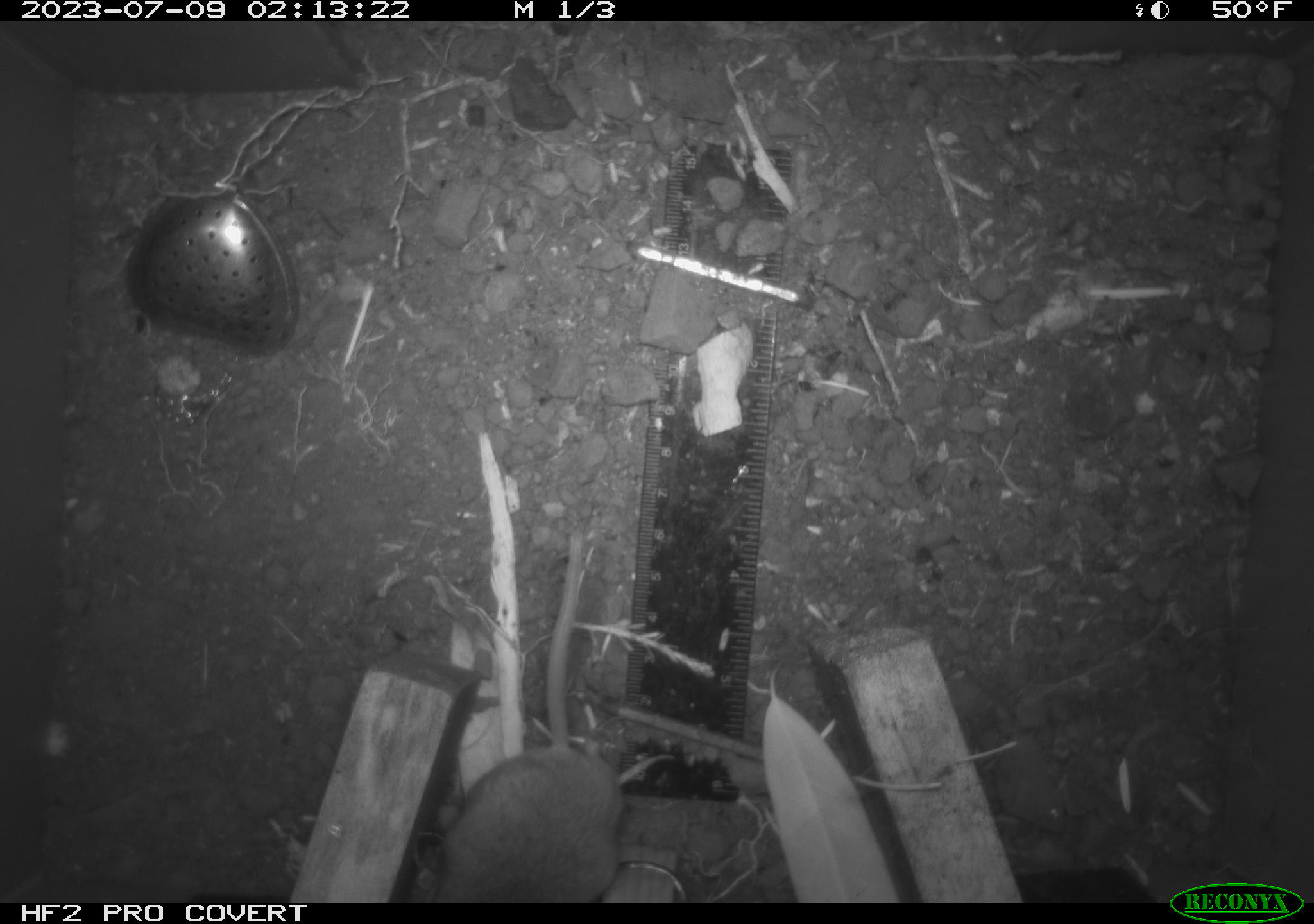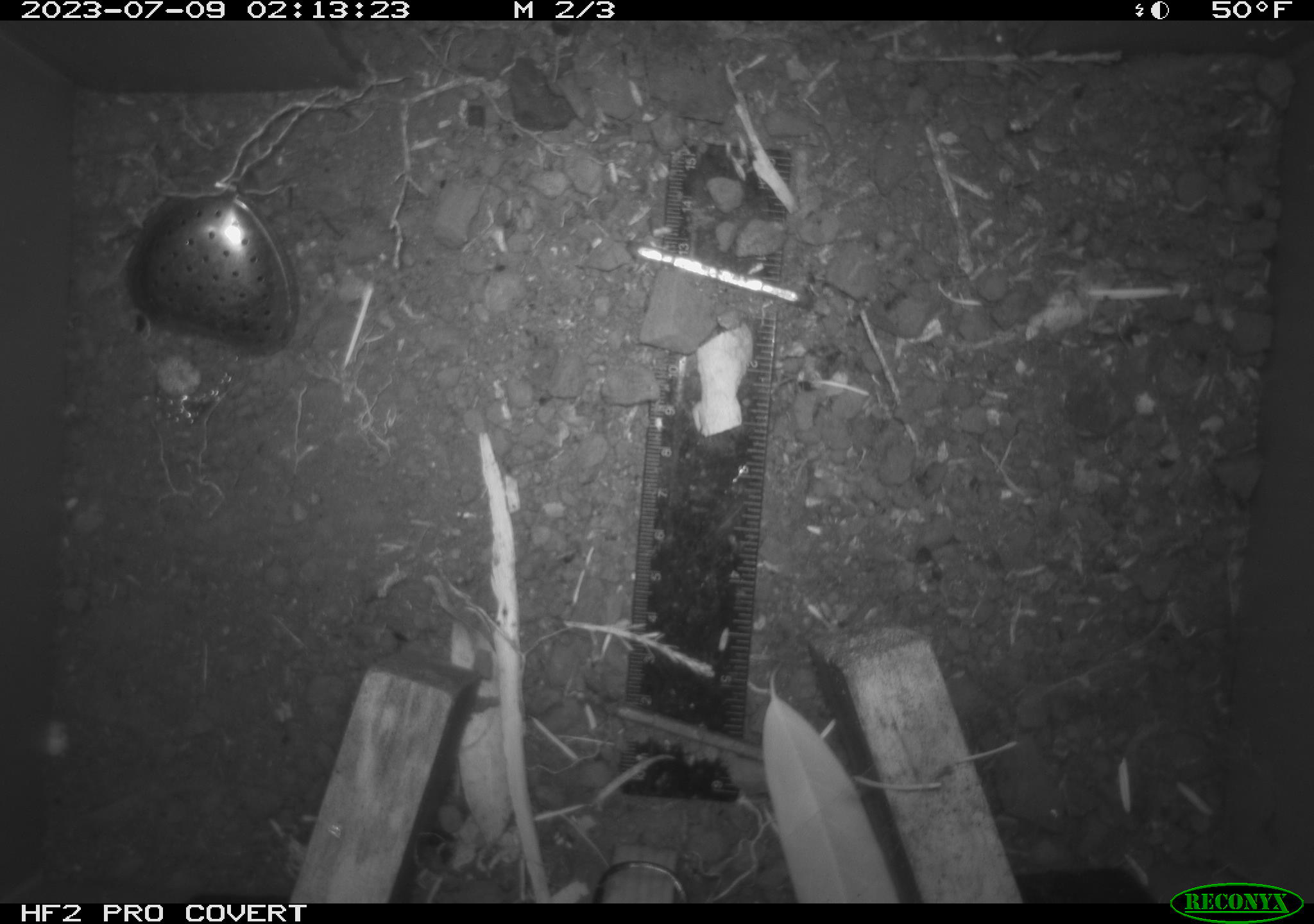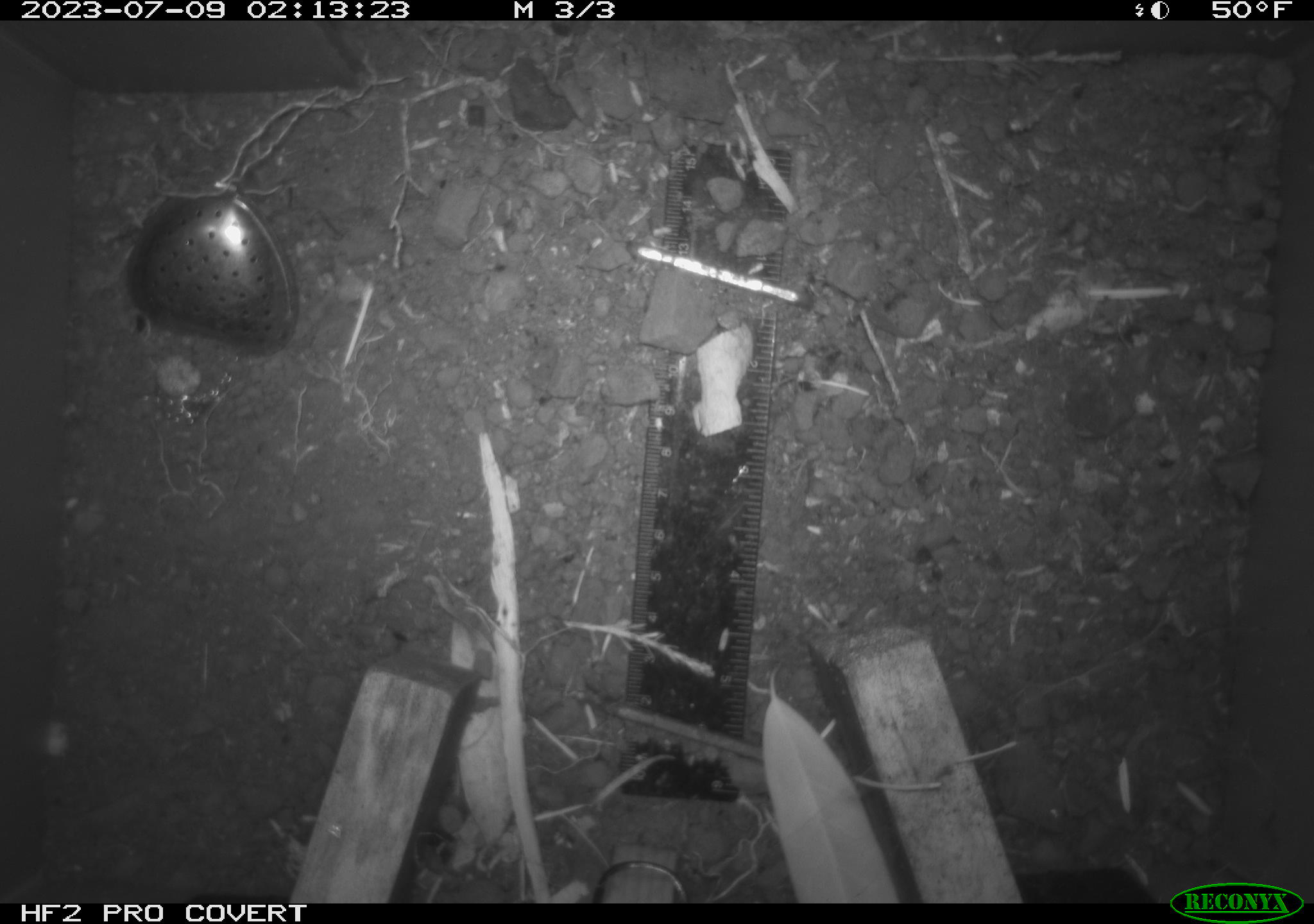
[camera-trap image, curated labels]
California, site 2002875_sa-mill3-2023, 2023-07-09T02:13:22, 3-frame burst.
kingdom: Animalia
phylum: Chordata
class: Mammalia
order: Rodentia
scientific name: Rodentia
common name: mouse species